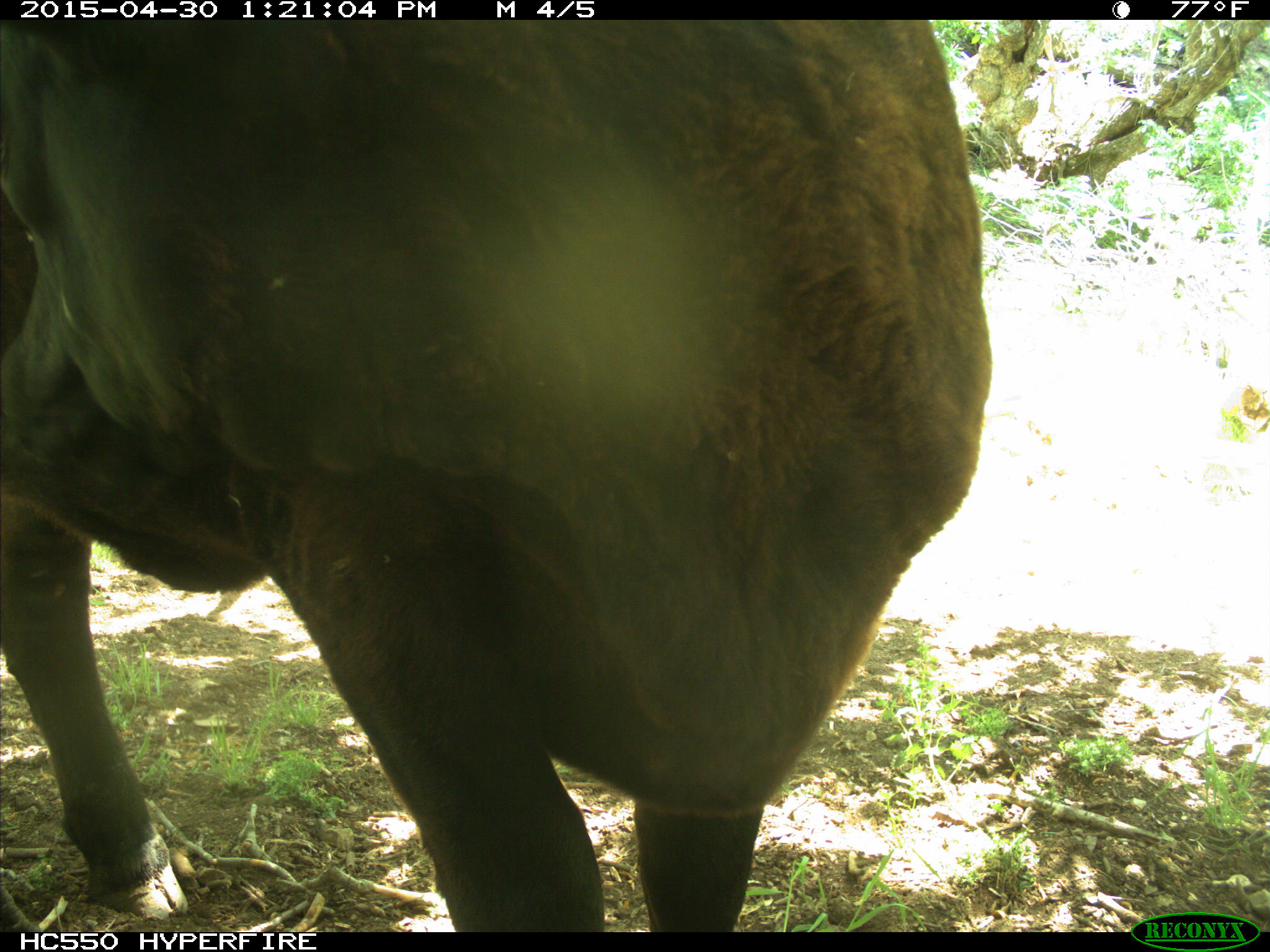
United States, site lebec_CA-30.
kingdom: Animalia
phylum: Chordata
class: Mammalia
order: Artiodactyla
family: Bovidae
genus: Bos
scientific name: Bos taurus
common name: domestic cow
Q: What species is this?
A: Bos taurus (domestic cow).